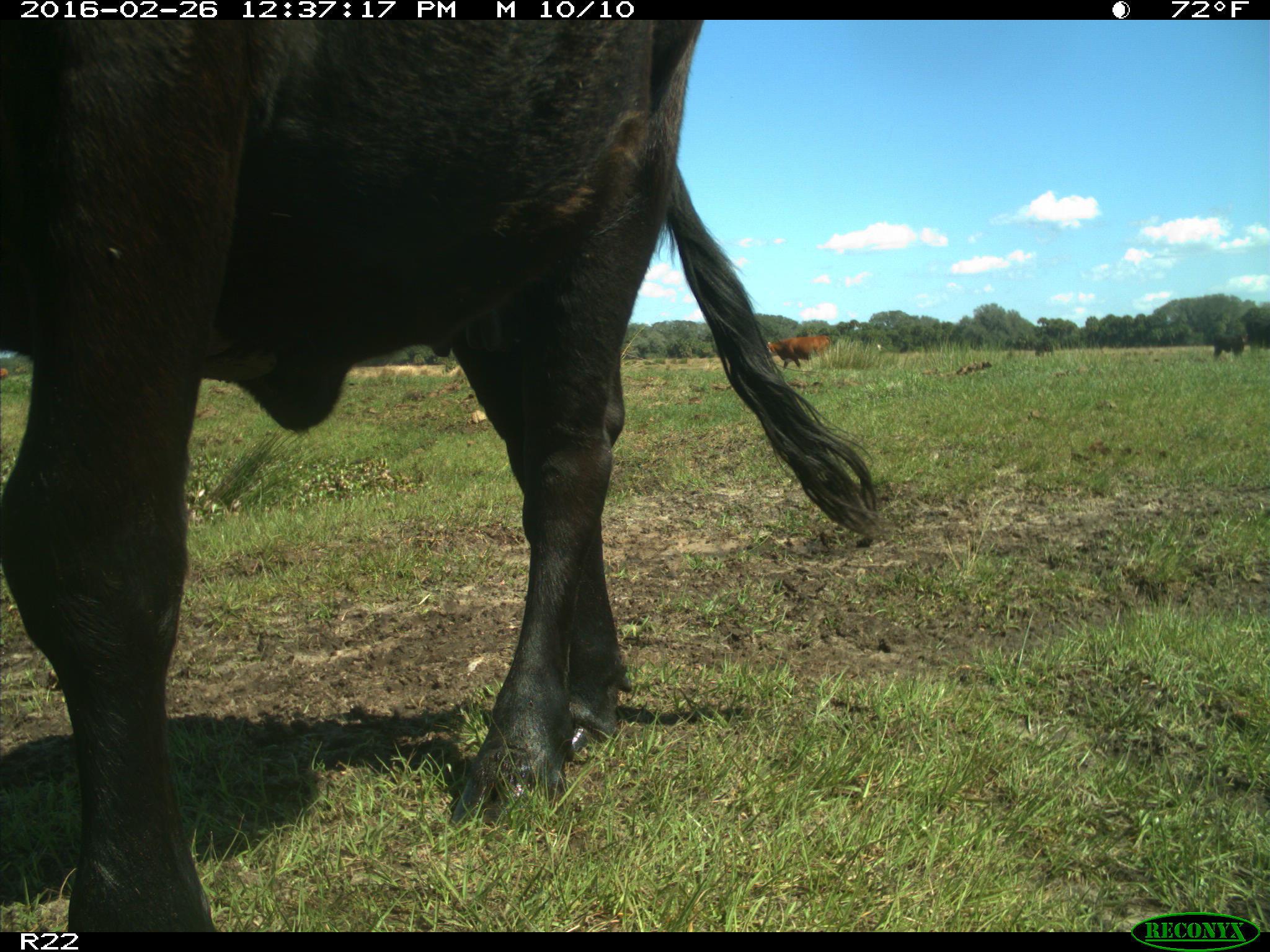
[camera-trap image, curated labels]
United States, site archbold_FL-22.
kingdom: Animalia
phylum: Chordata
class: Mammalia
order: Artiodactyla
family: Bovidae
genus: Bos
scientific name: Bos taurus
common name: domestic cow